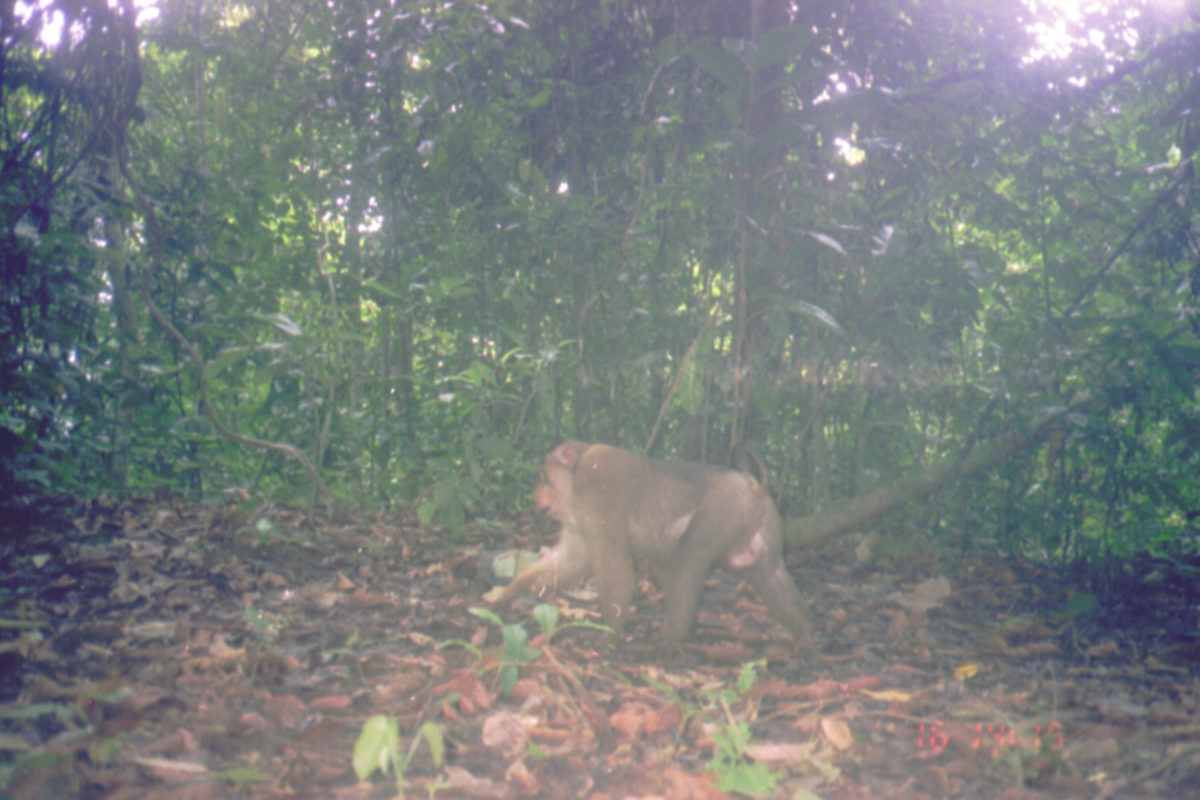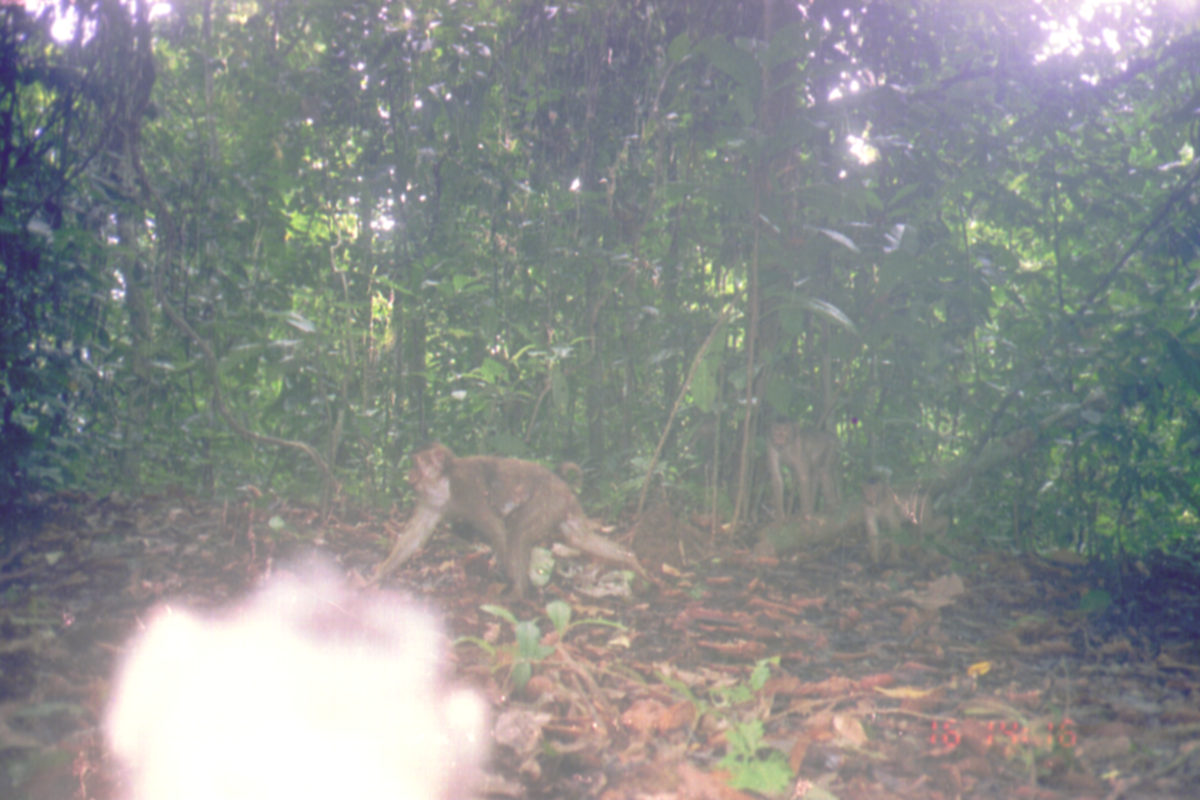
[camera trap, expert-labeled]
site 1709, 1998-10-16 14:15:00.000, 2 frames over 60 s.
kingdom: Animalia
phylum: Chordata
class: Mammalia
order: Primates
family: Cercopithecidae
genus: Macaca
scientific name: Macaca nemestrina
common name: southern pig-tailed macaque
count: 1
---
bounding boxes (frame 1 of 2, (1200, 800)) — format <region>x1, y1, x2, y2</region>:
macaca nemestrina: <region>490, 439, 818, 654</region>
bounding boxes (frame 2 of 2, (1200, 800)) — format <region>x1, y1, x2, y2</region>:
macaca nemestrina: <region>358, 442, 648, 602</region>; <region>859, 480, 953, 568</region>; <region>766, 422, 845, 521</region>